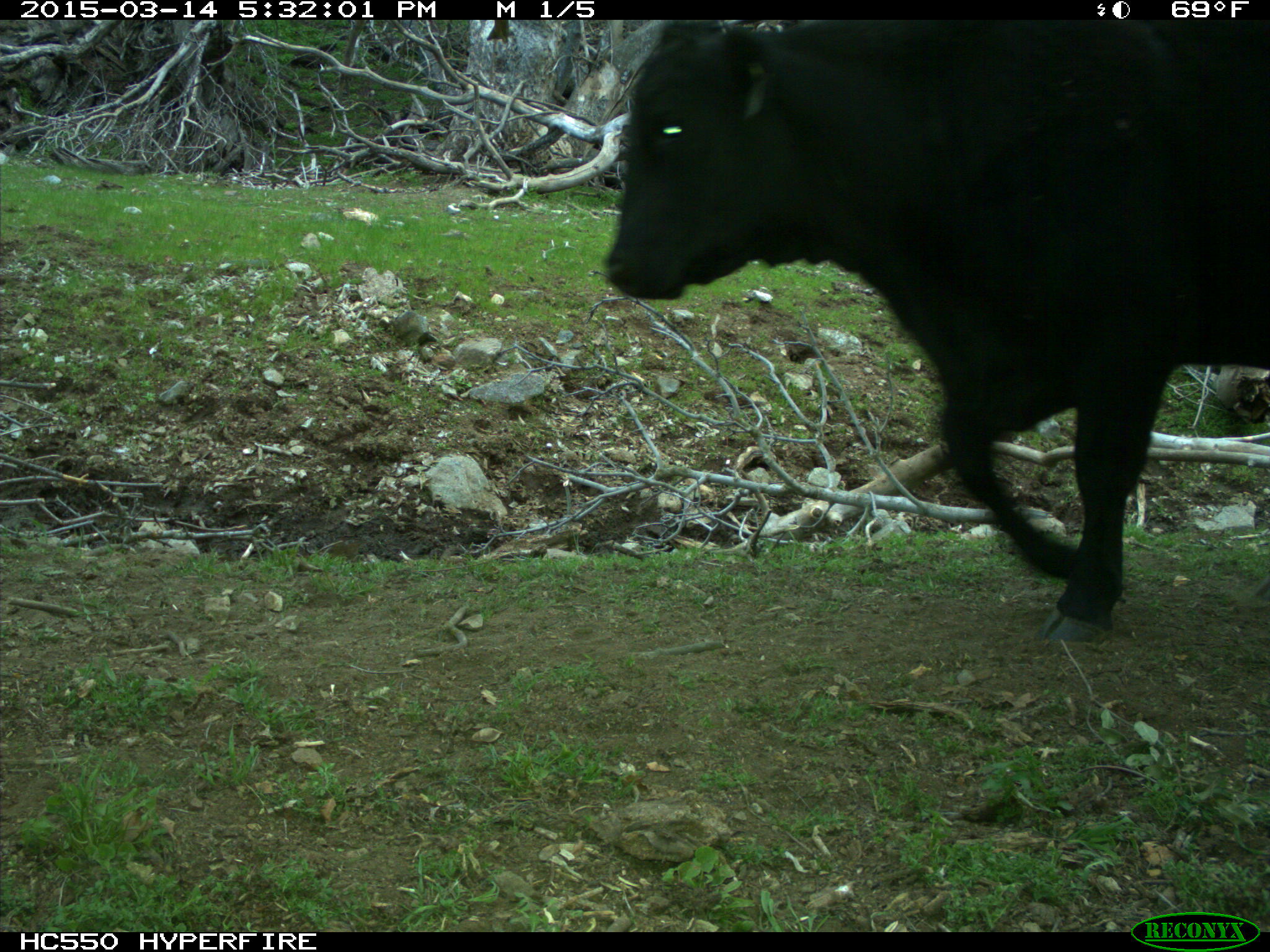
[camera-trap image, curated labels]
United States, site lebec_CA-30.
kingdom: Animalia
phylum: Chordata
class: Mammalia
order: Artiodactyla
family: Bovidae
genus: Bos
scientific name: Bos taurus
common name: domestic cow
Bos taurus (domestic cow).